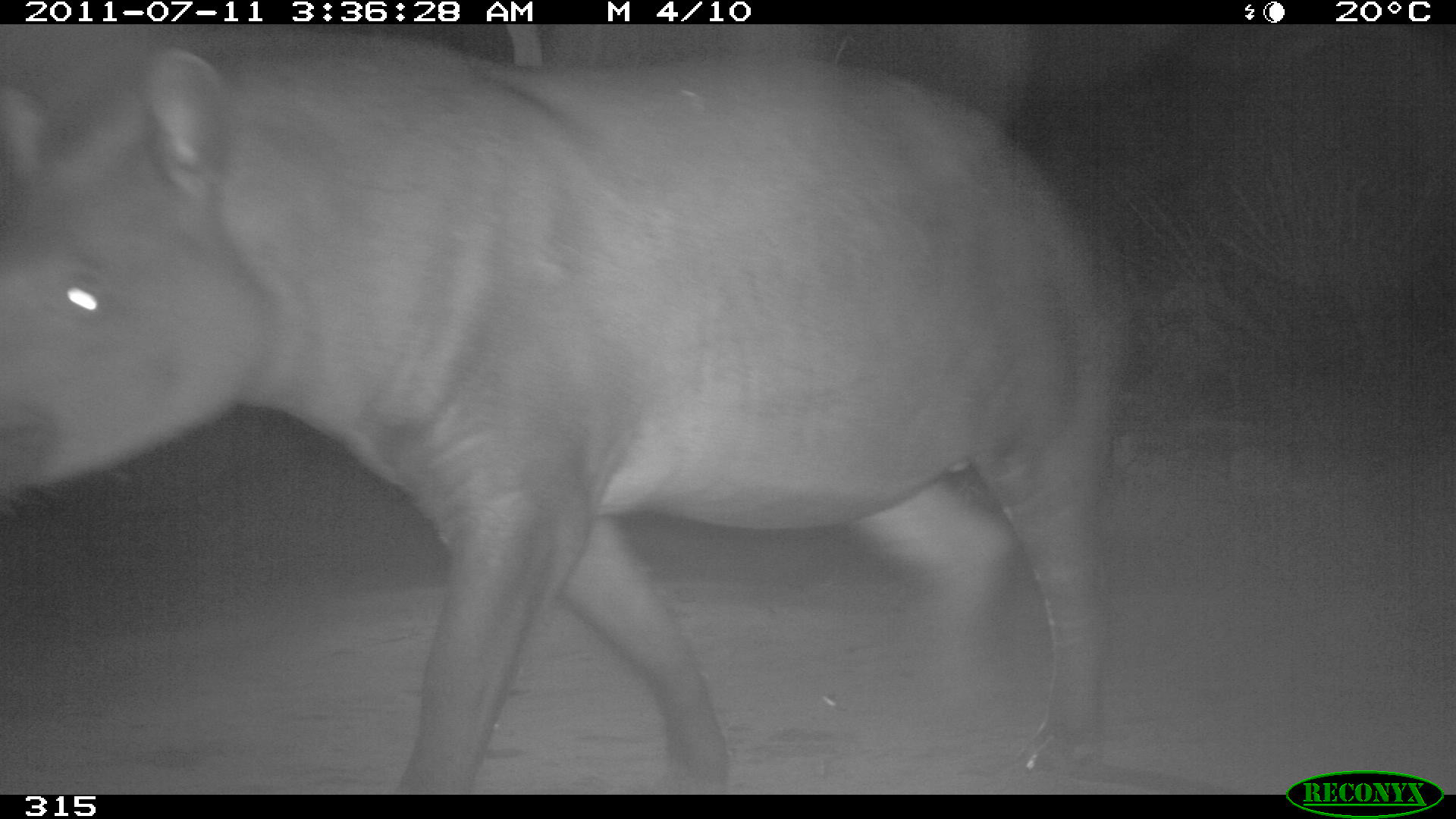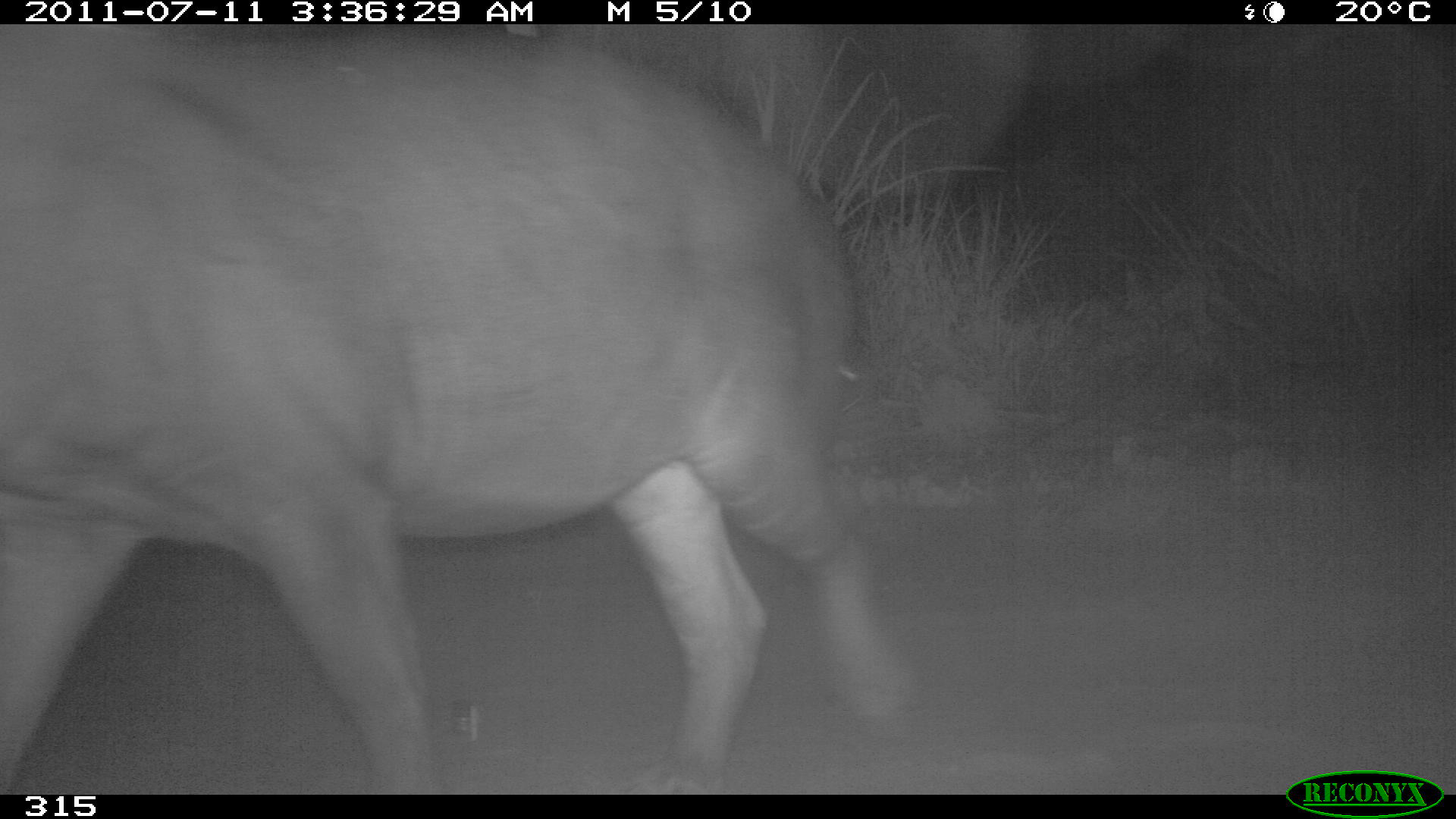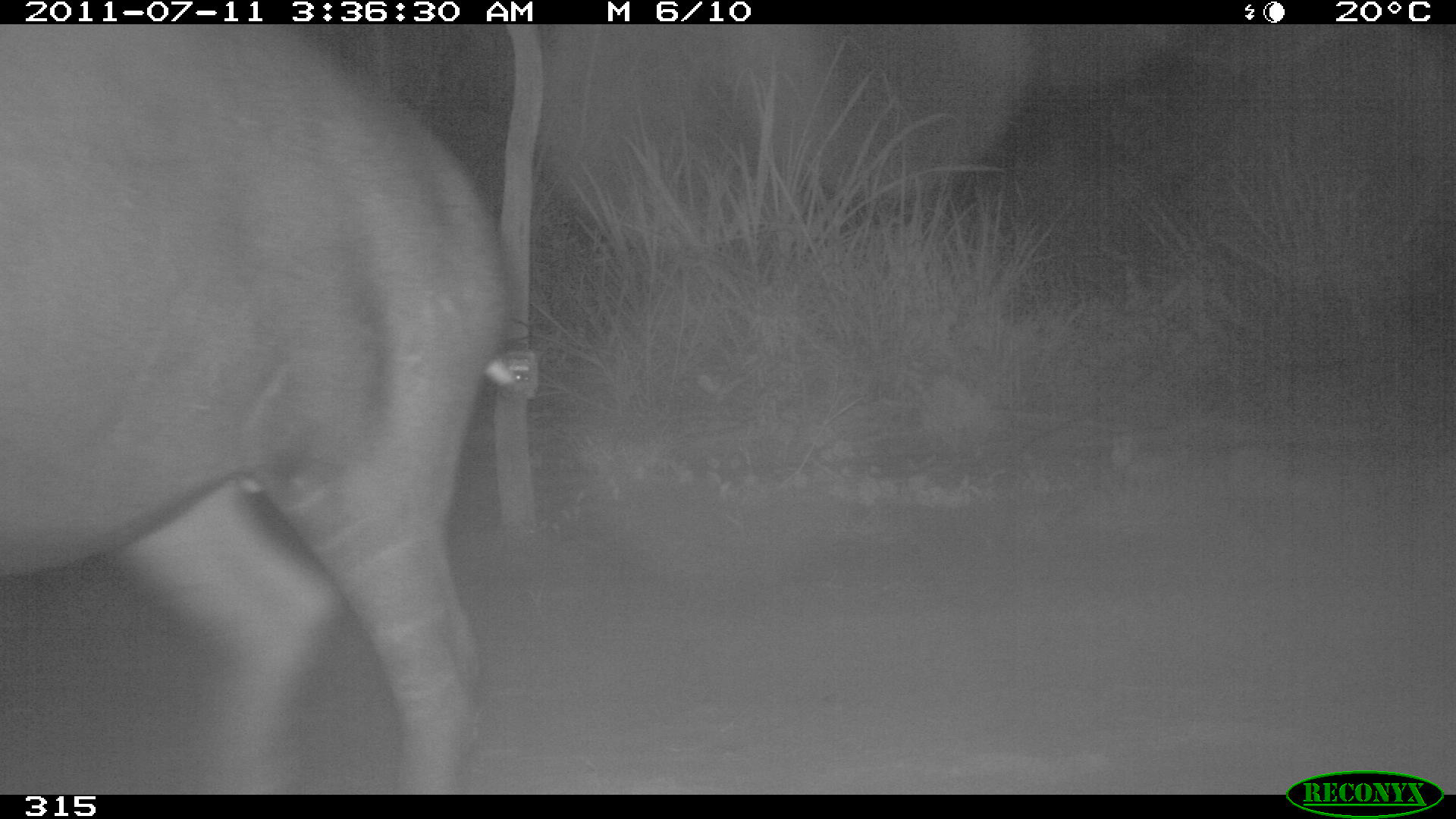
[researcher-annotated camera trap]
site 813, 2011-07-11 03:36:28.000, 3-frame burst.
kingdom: Animalia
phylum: Chordata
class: Mammalia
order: Perissodactyla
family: Tapiridae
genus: Tapirus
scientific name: Tapirus terrestris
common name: south american tapir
Tapirus terrestris (south american tapir).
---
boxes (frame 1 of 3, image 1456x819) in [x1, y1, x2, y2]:
tapirus terrestris: [0, 38, 1130, 794]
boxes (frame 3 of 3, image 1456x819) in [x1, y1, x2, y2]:
tapirus terrestris: [0, 25, 507, 793]